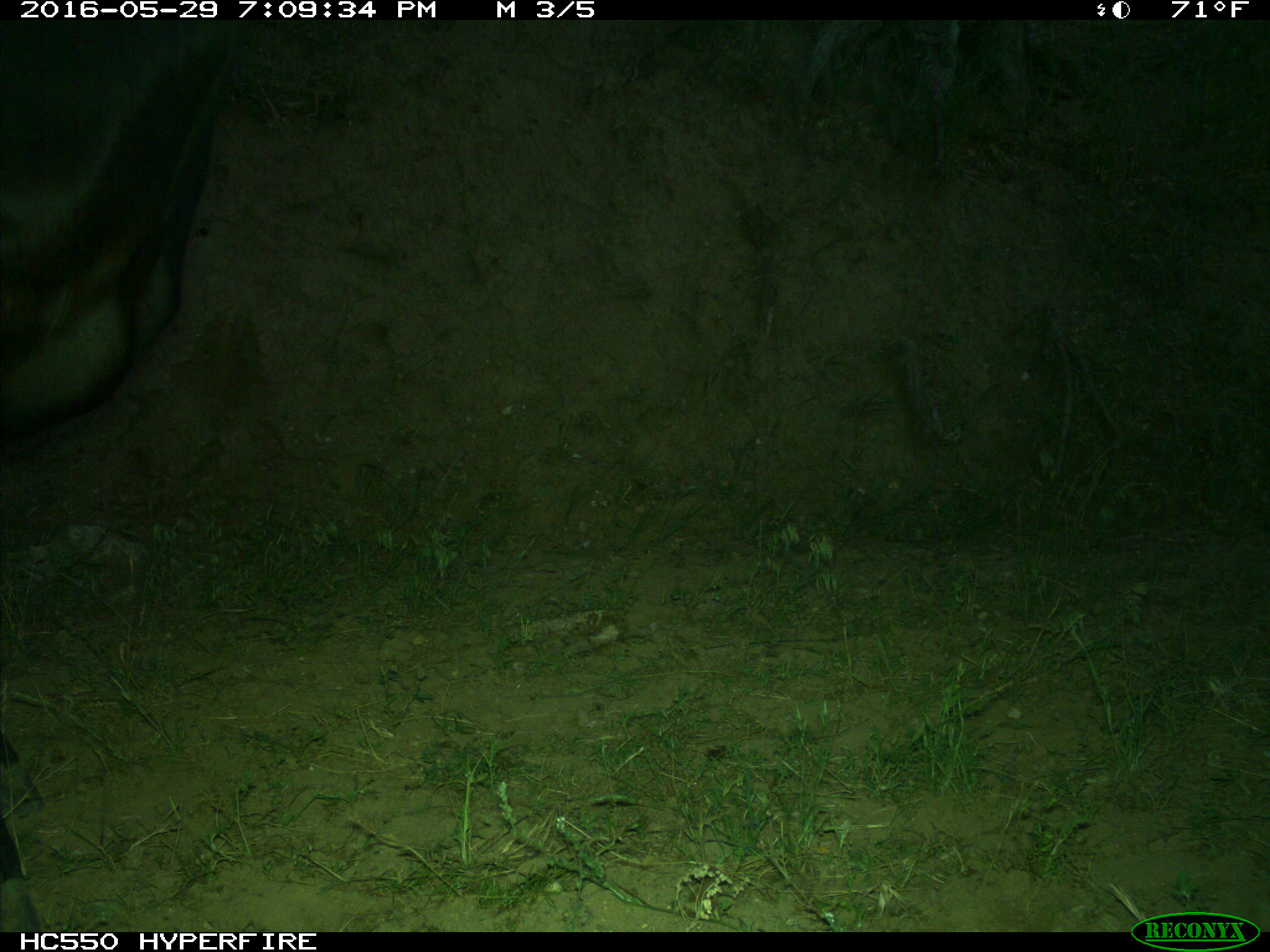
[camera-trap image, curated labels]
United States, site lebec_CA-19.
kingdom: Animalia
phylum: Chordata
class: Mammalia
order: Artiodactyla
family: Bovidae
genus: Bos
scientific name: Bos taurus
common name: domestic cow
Bos taurus (domestic cow).